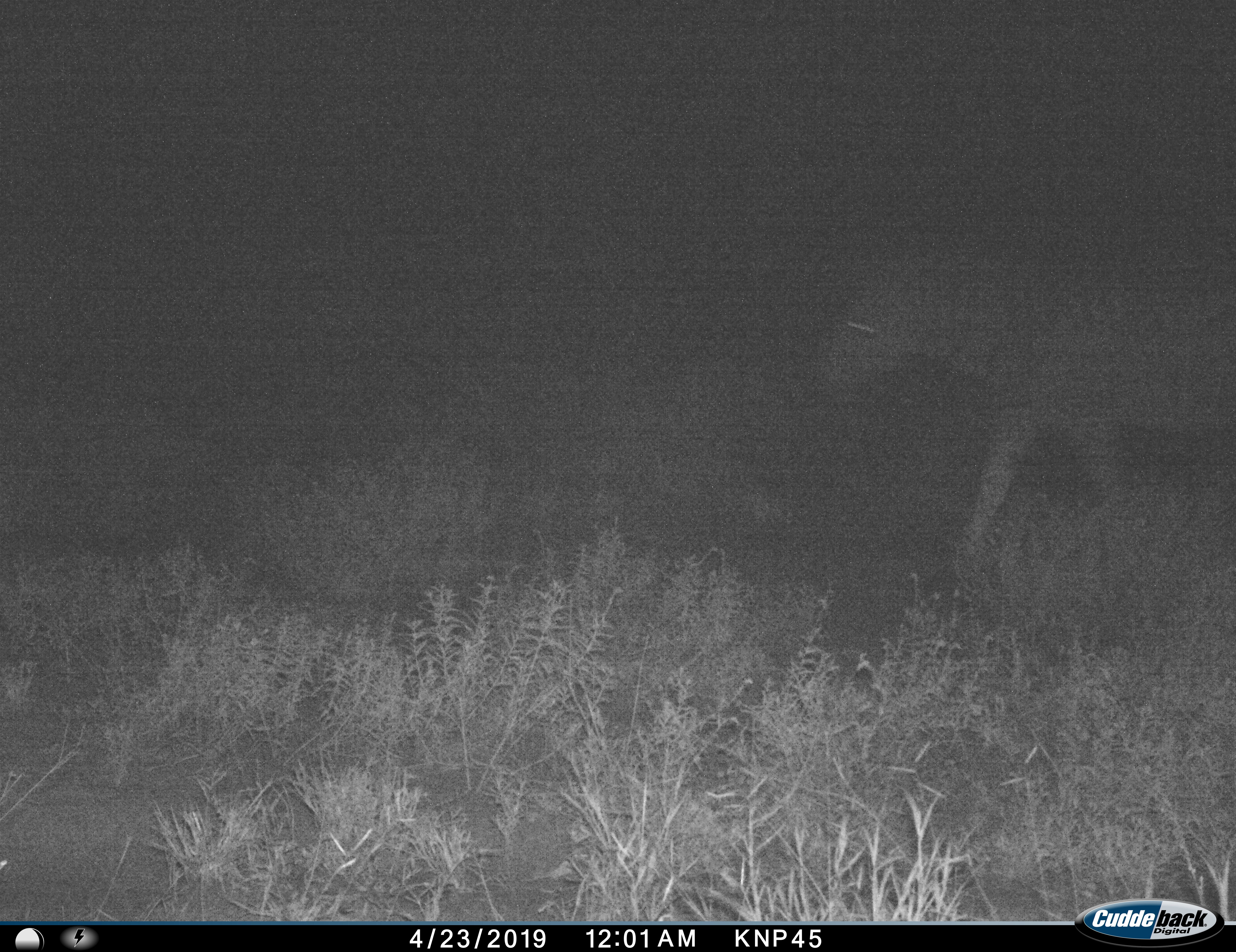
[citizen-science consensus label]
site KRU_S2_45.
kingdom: Animalia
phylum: Chordata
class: Mammalia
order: Perissodactyla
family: Equidae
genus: Equus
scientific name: Equus quagga burchellii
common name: burchell's zebra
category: zebraburchells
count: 1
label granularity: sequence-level